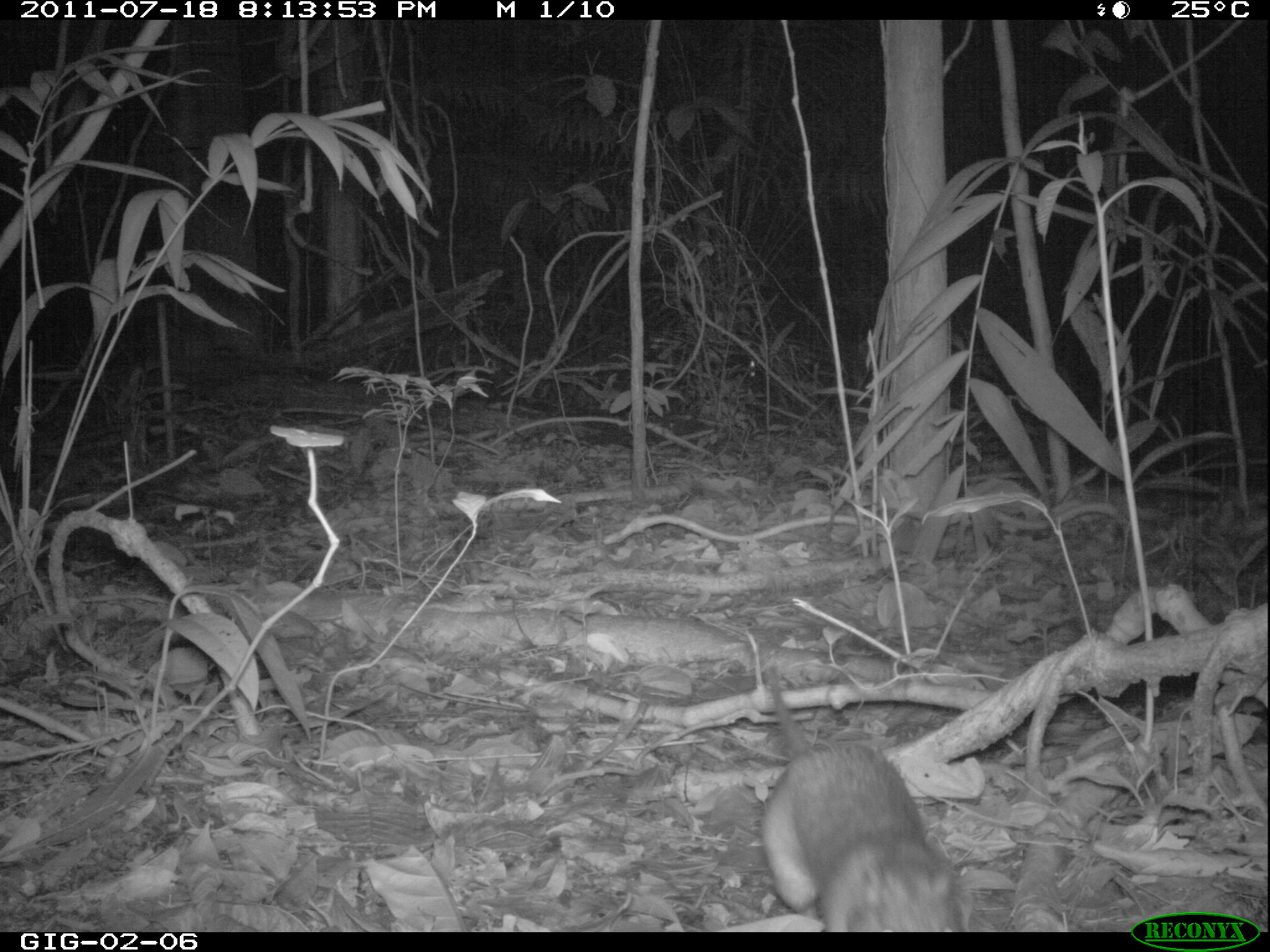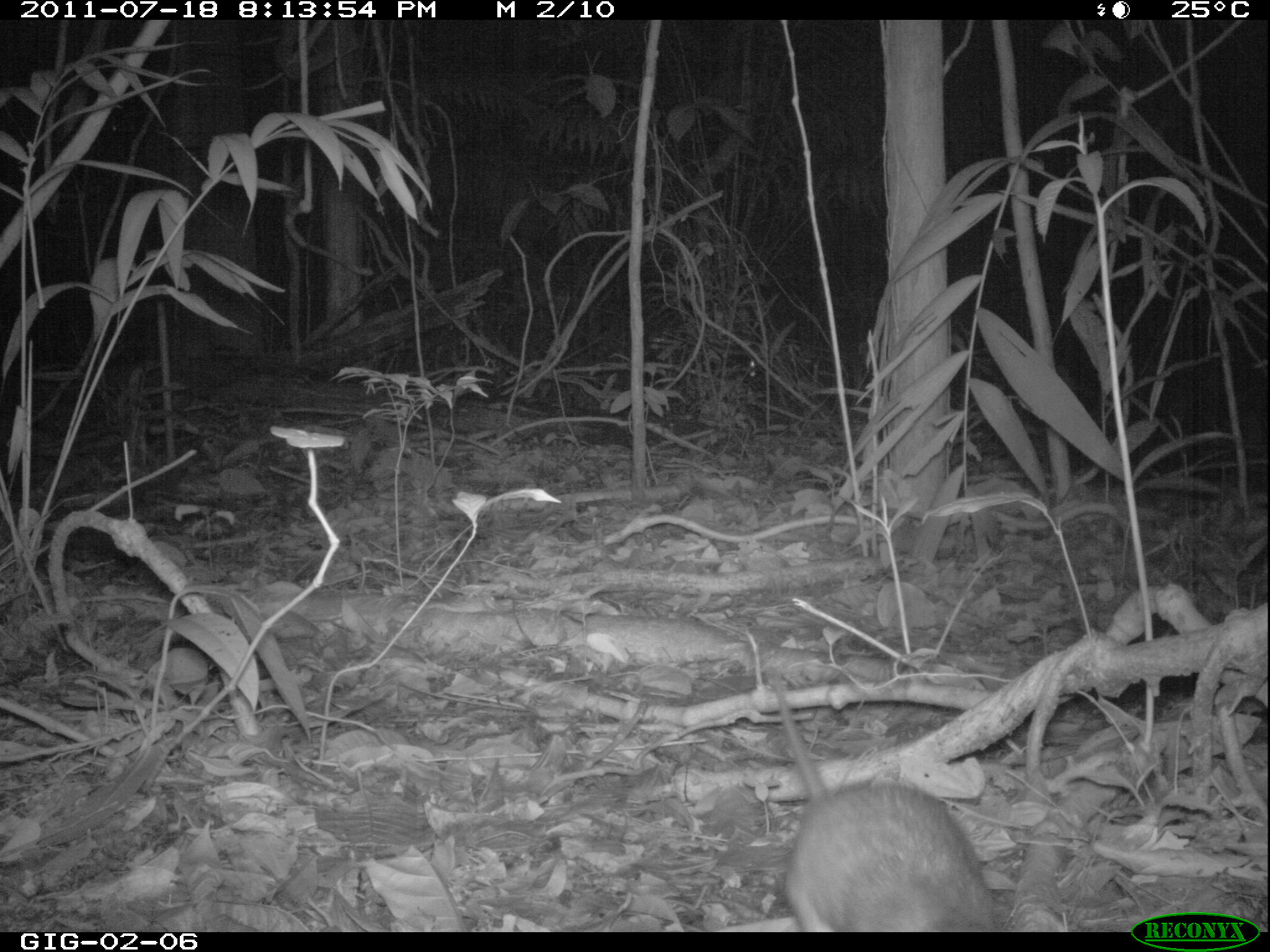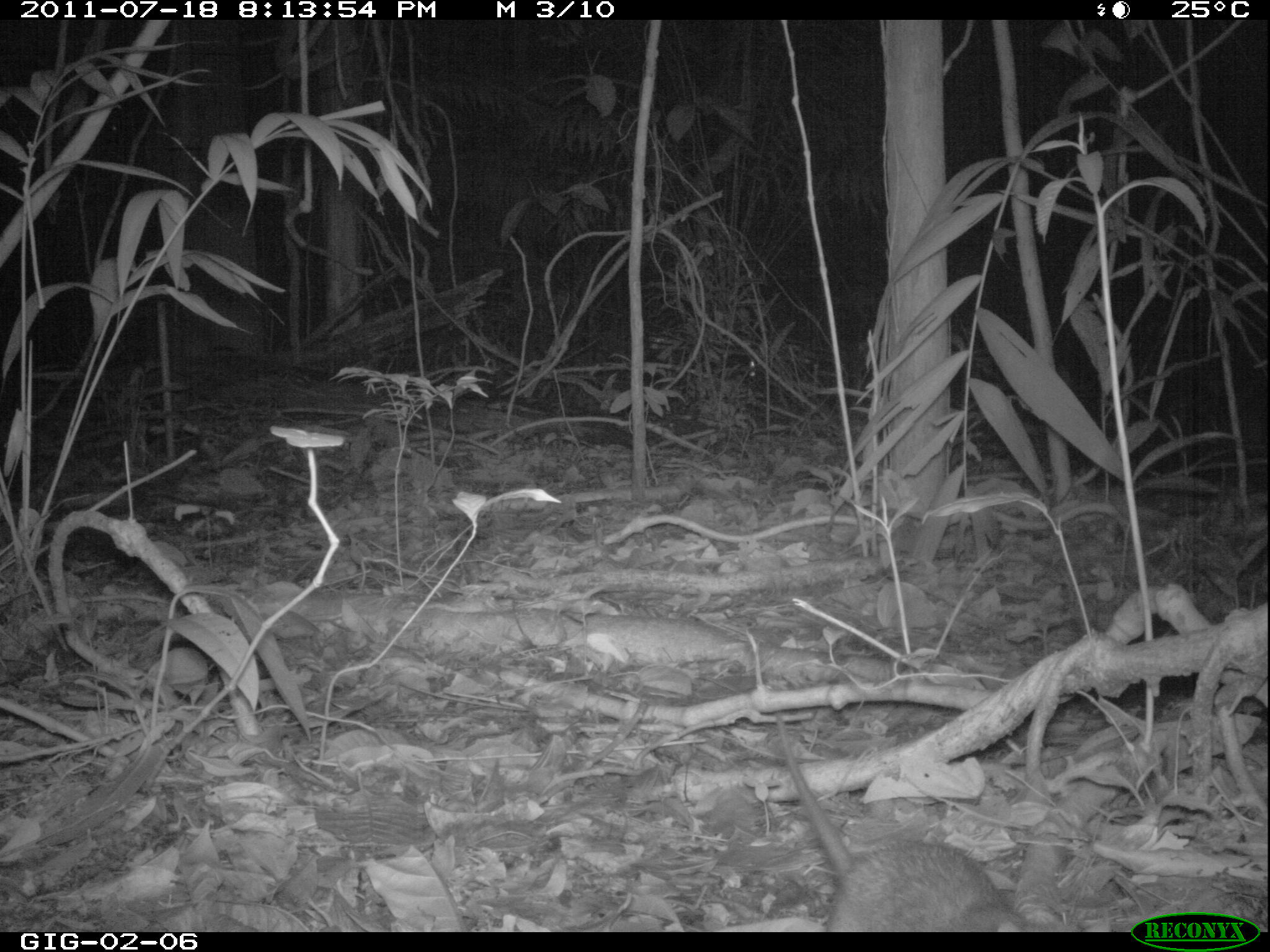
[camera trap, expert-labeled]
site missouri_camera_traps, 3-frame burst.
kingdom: Animalia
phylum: Chordata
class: Mammalia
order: Rodentia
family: Muridae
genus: Rattus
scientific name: Rattus praetor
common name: spiny rat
Spiny rat (Rattus praetor). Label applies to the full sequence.